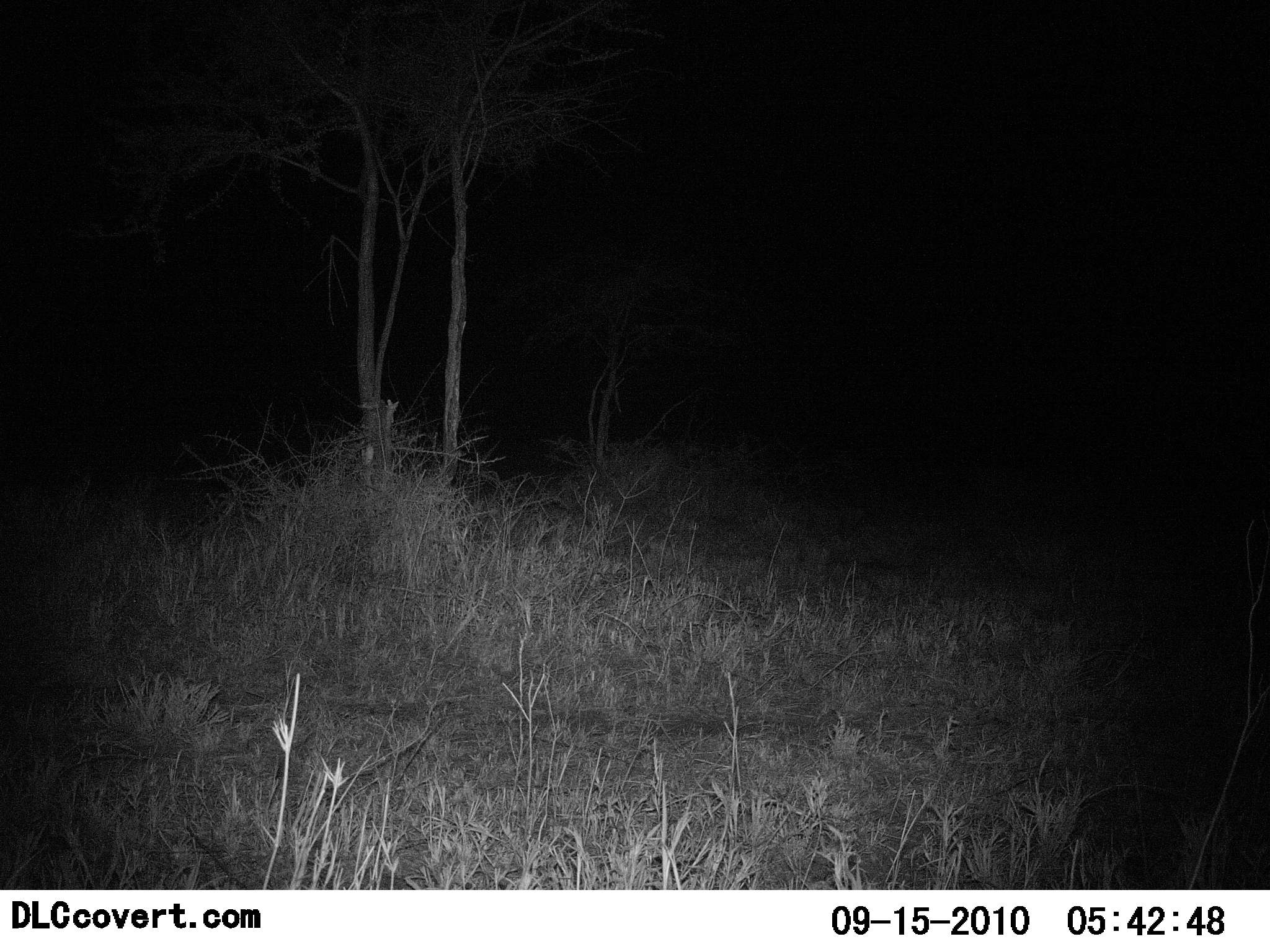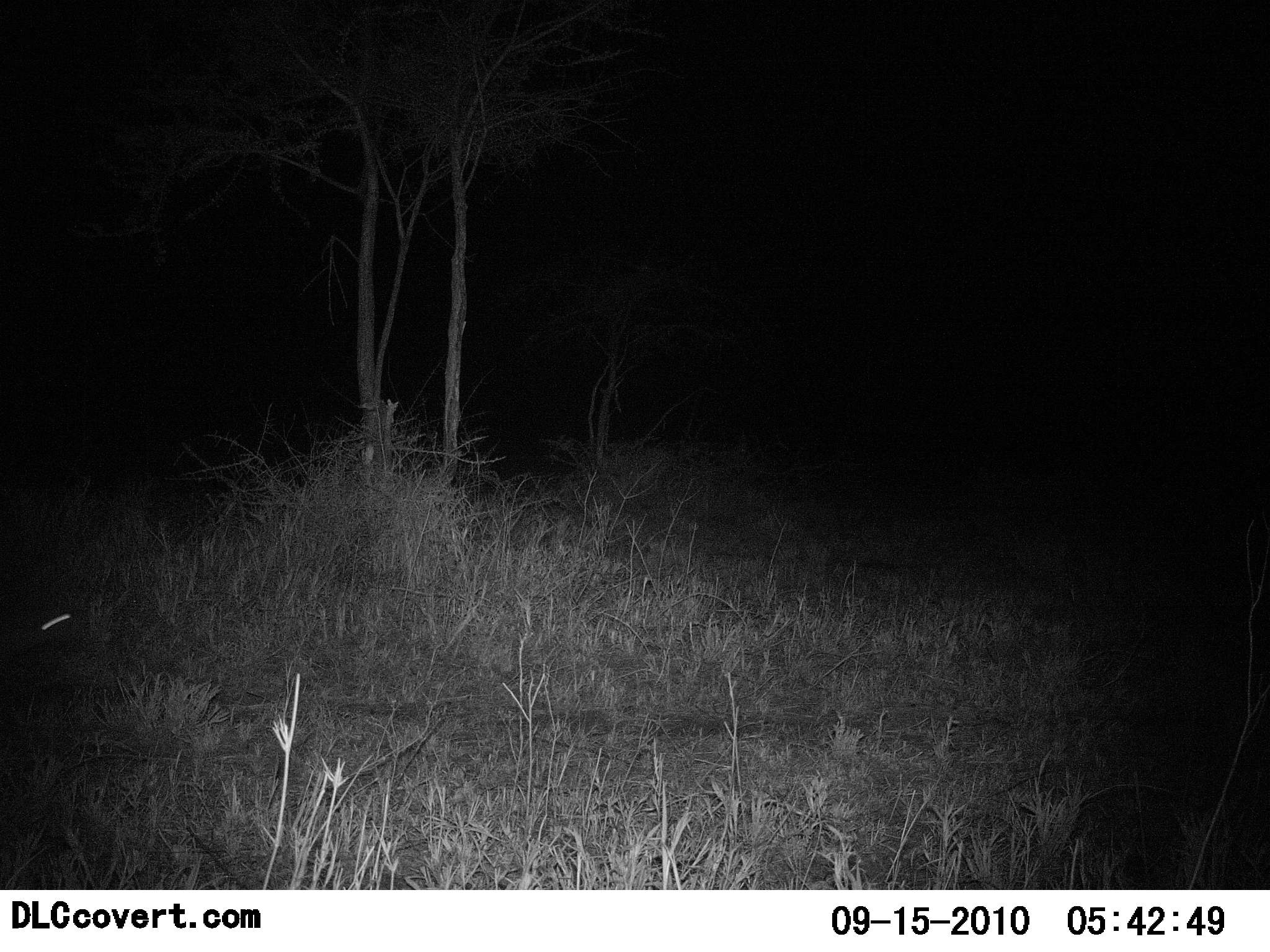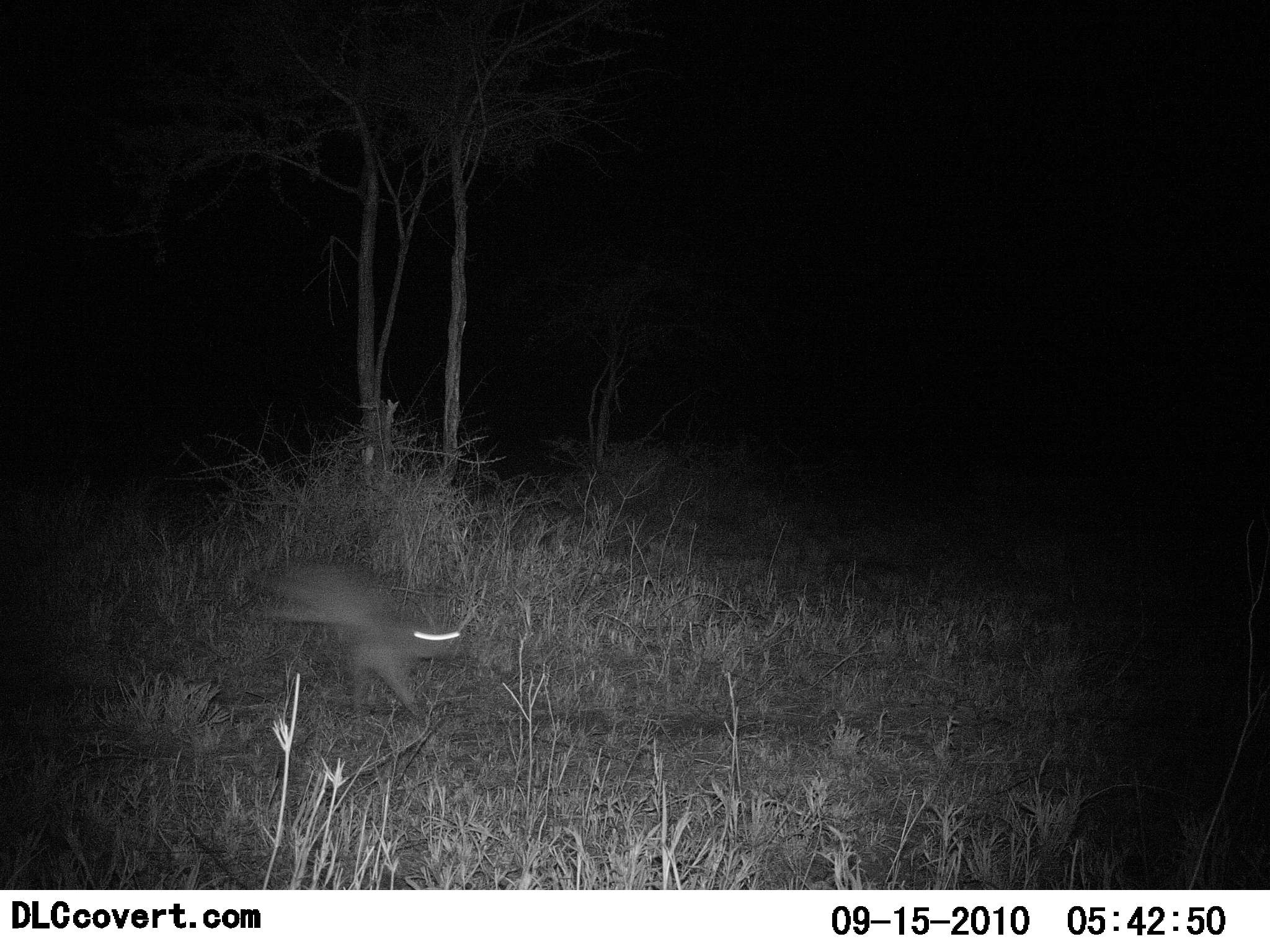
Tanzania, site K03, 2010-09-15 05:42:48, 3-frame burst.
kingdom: Animalia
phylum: Chordata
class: Mammalia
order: Lagomorpha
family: Leporidae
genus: Lepus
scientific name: Lepus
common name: hare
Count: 1.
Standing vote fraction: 0%.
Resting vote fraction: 0%.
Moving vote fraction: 100%.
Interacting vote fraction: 0%.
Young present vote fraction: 0%.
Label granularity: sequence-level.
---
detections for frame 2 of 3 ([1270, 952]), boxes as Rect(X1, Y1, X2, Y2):
animal: Rect(0, 586, 91, 731)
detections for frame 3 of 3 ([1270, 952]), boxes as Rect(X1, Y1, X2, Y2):
animal: Rect(240, 556, 472, 723)